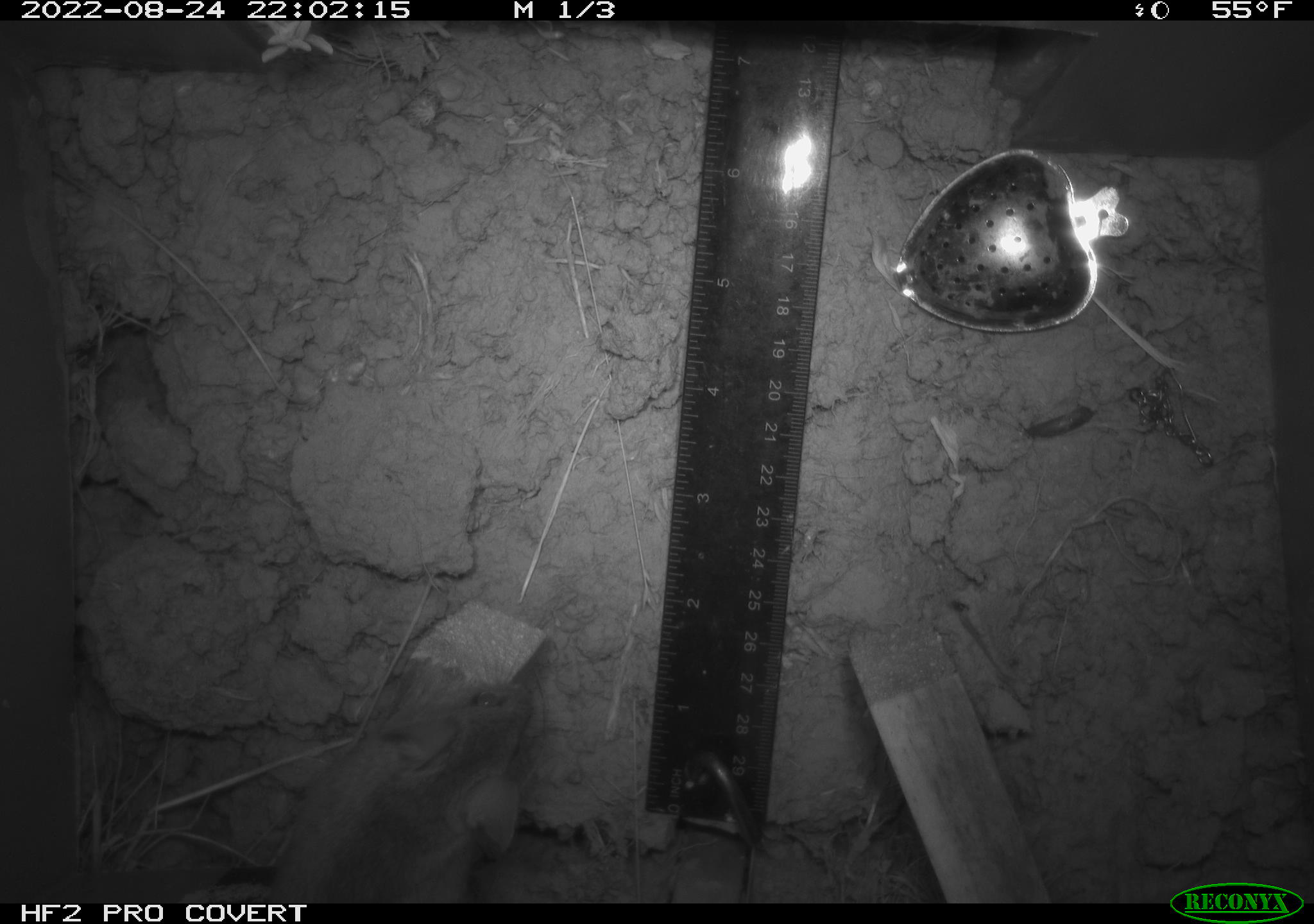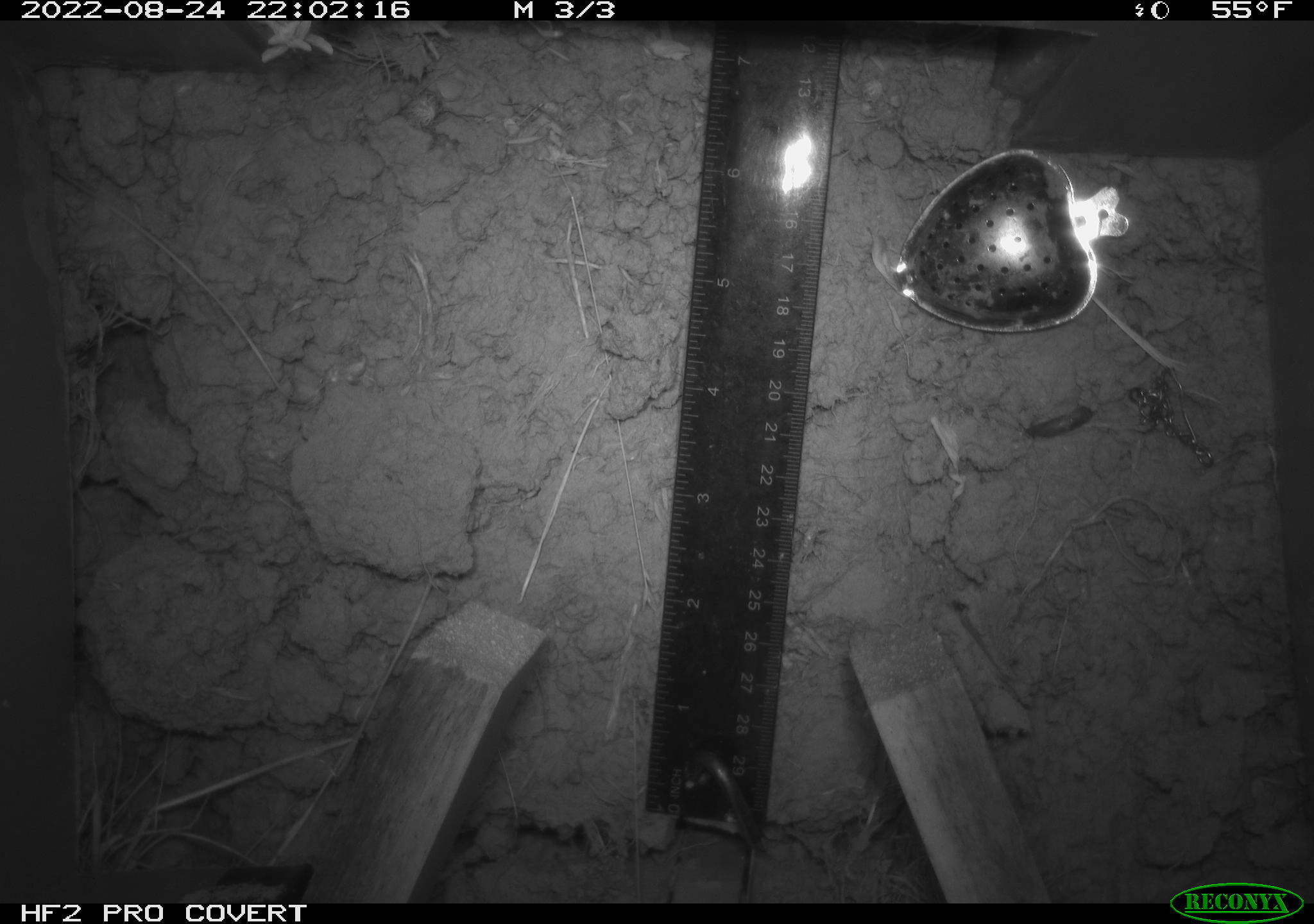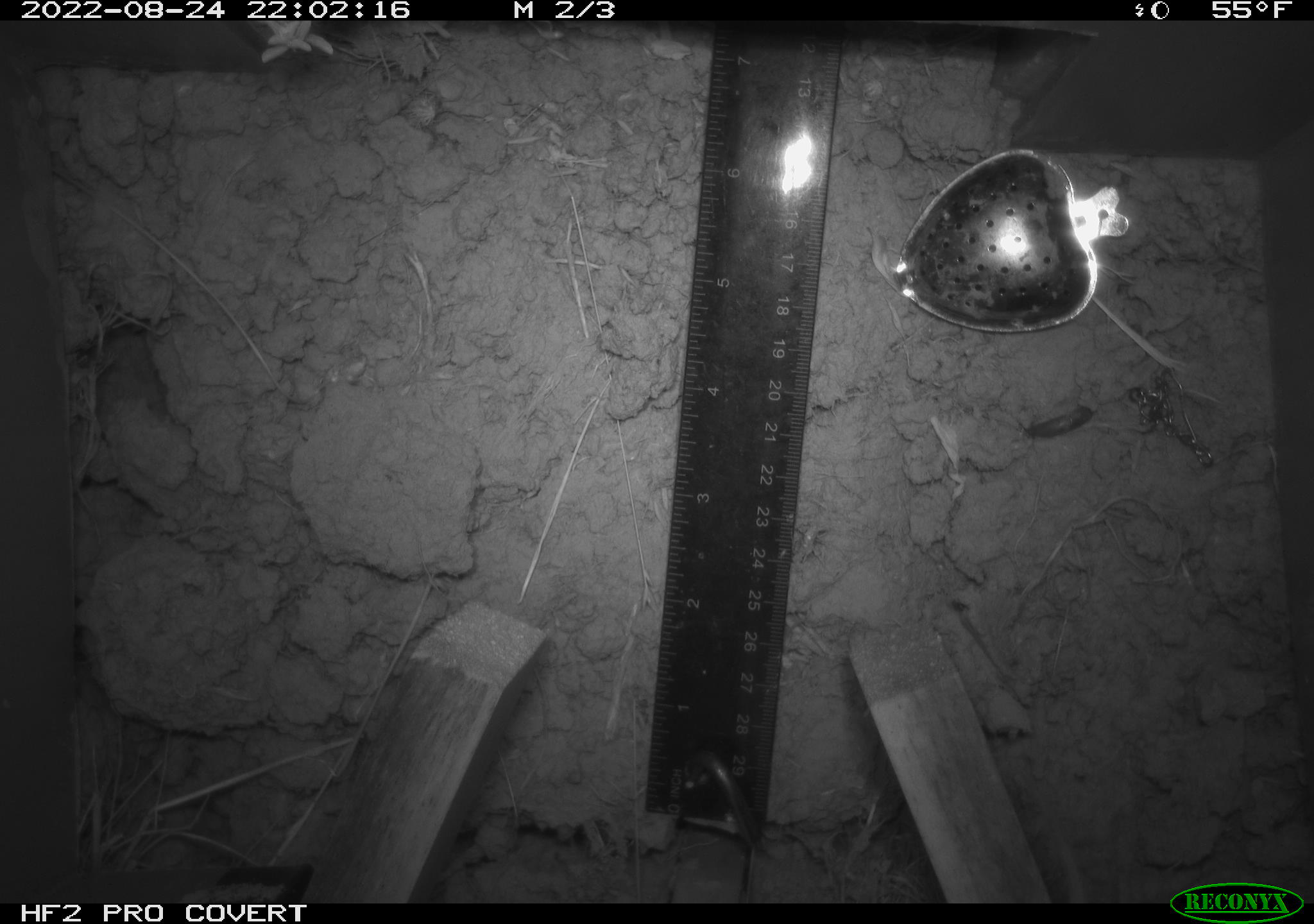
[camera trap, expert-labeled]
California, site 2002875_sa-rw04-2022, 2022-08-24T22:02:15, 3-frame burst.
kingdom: Animalia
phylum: Chordata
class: Mammalia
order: Rodentia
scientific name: Rodentia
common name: mouse species